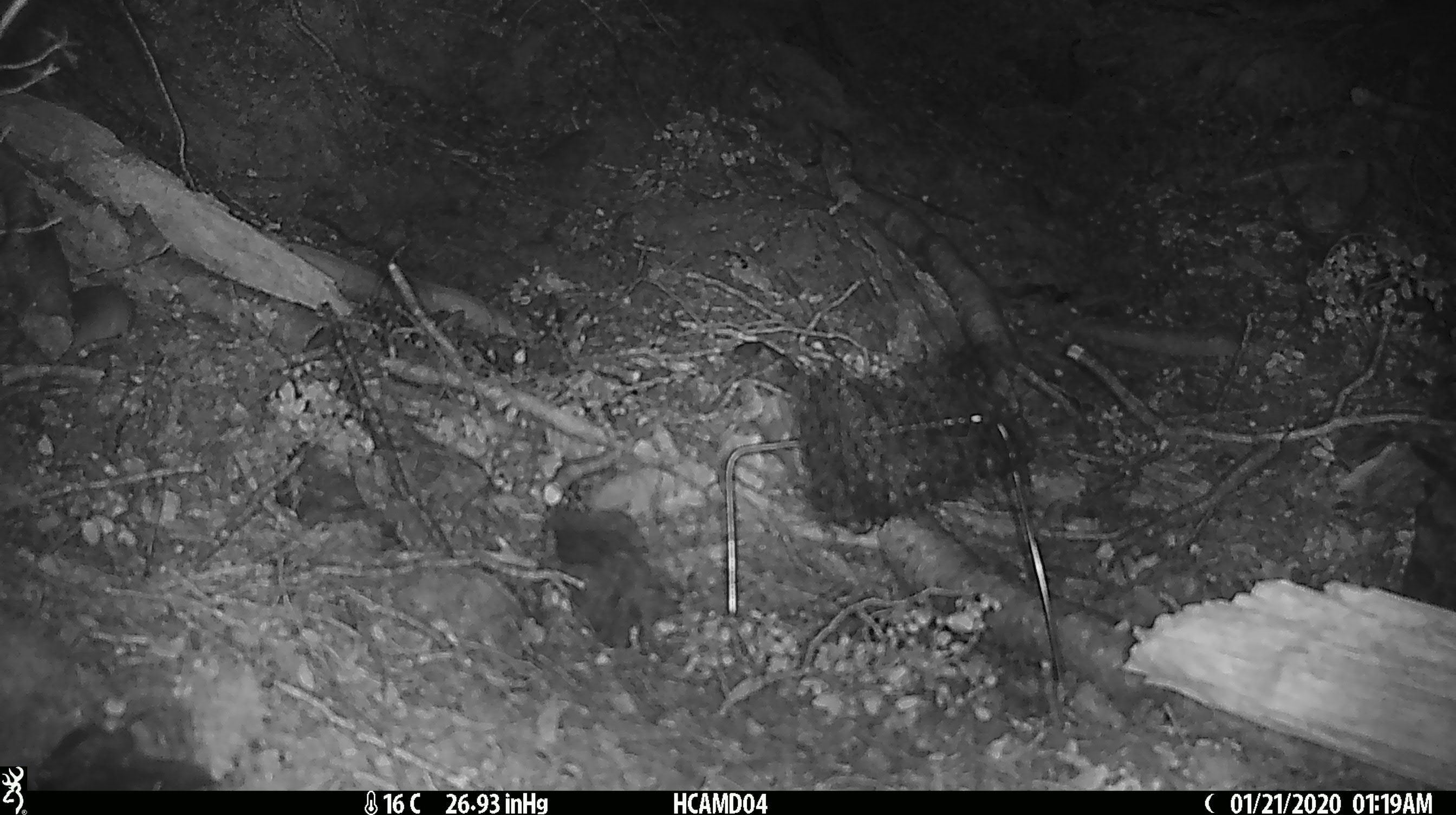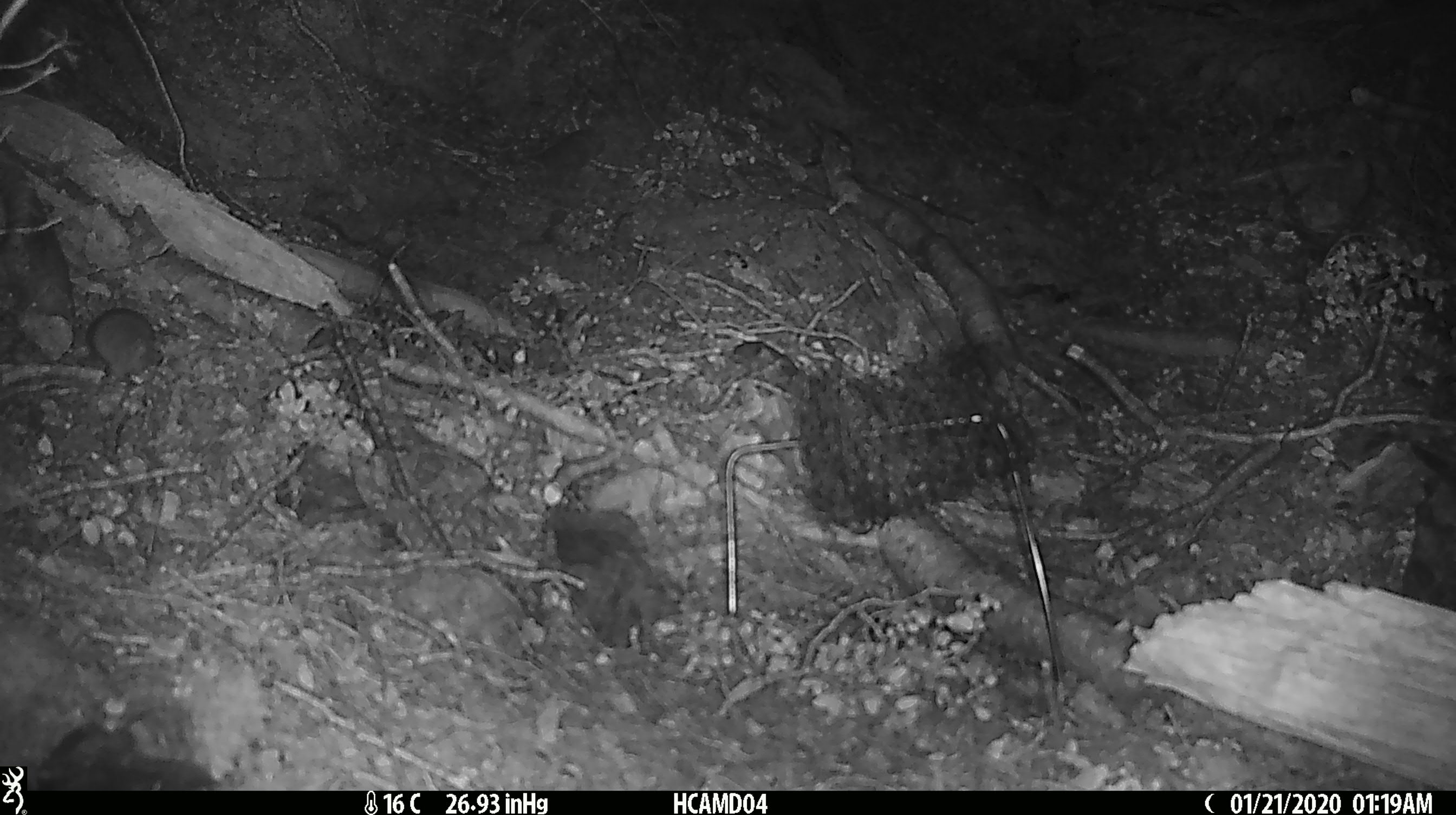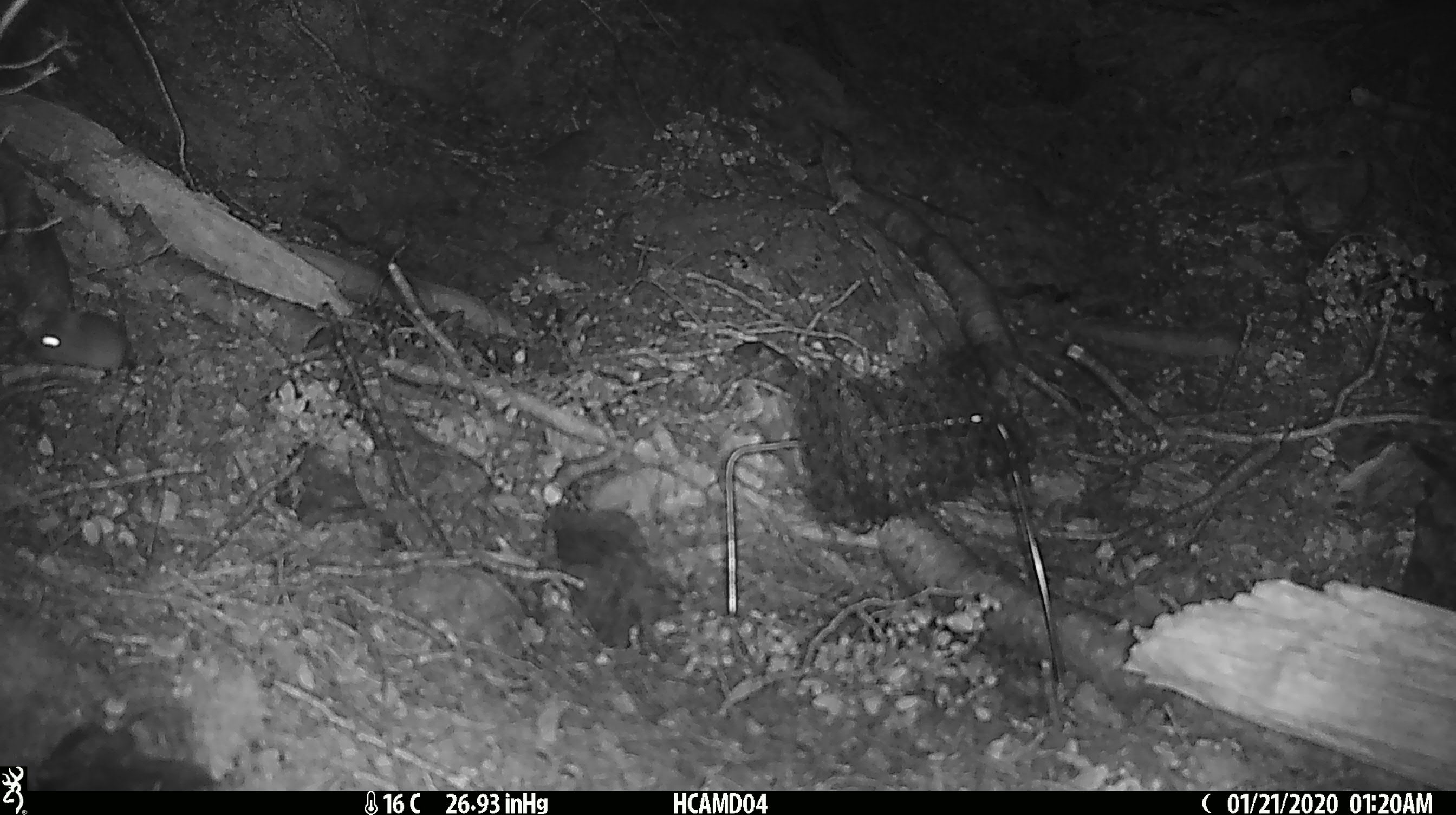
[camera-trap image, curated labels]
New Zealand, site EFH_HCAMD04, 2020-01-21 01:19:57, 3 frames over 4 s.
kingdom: Animalia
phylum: Chordata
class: Mammalia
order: Rodentia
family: Muridae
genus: Mus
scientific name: Mus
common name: mouse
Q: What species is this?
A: Mouse (Mus).